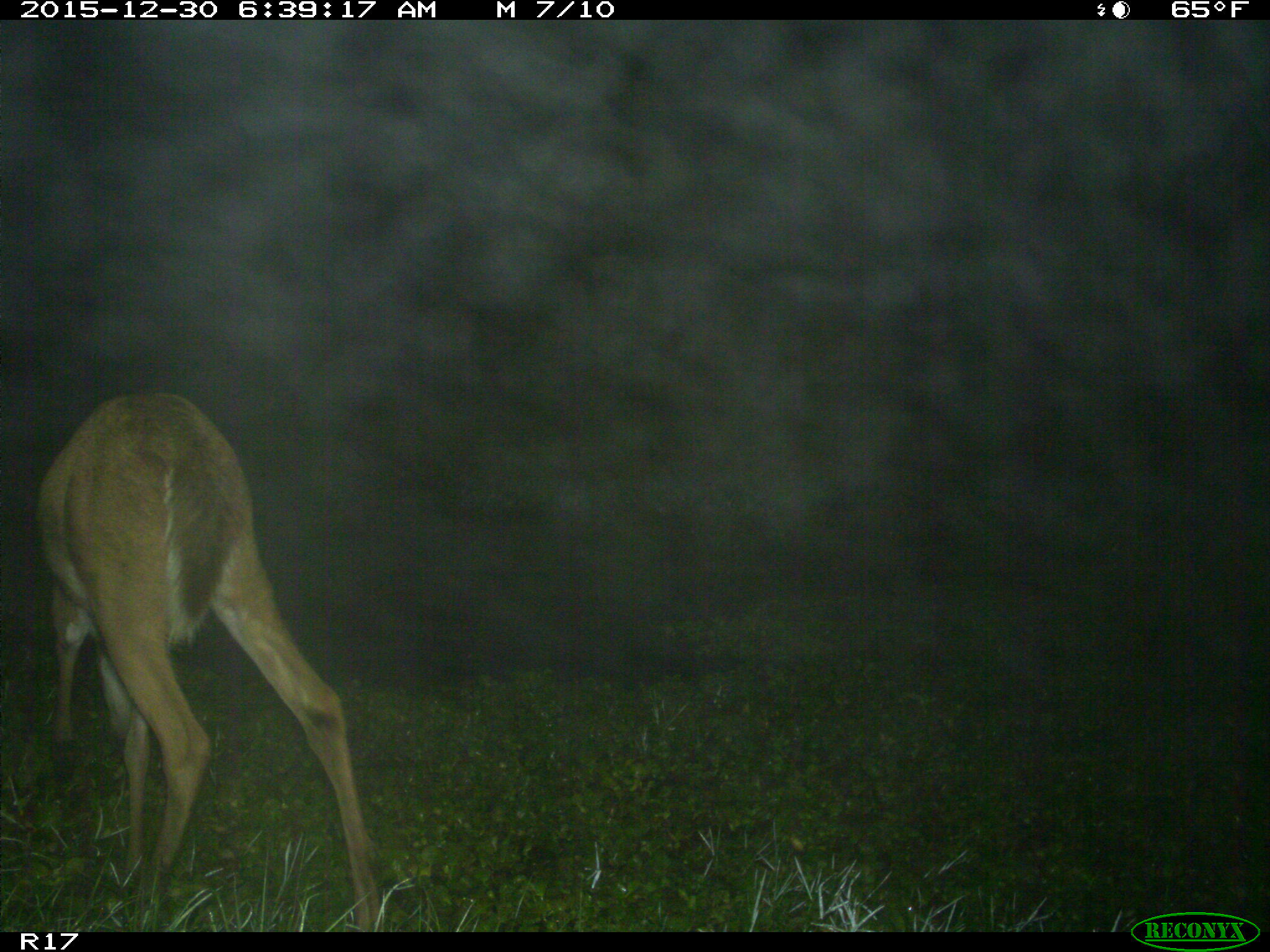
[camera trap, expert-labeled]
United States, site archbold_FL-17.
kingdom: Animalia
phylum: Chordata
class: Mammalia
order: Artiodactyla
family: Cervidae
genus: Odocoileus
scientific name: Odocoileus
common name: deer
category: unidentified deer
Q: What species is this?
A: Unidentified deer (deer) (Odocoileus).